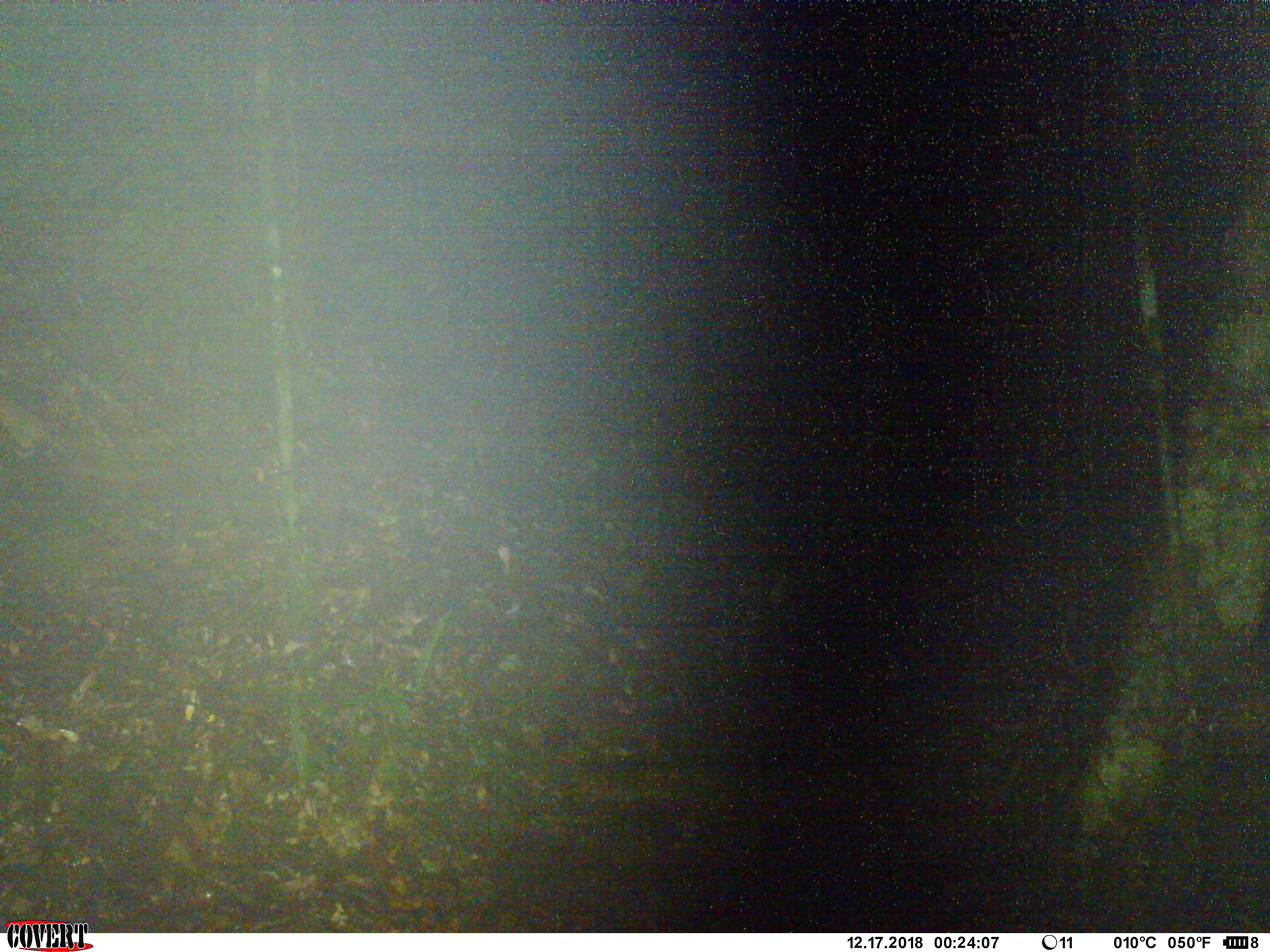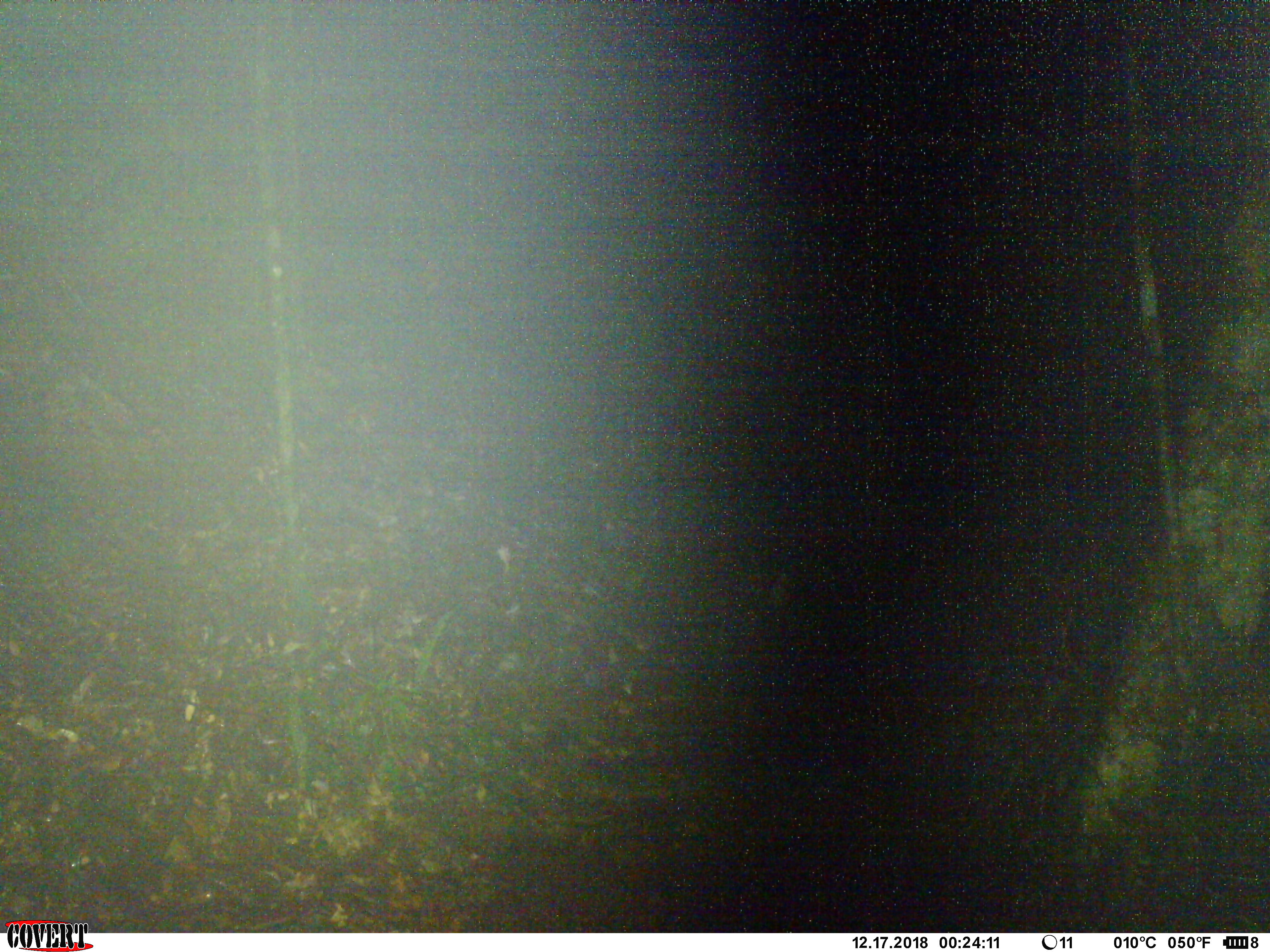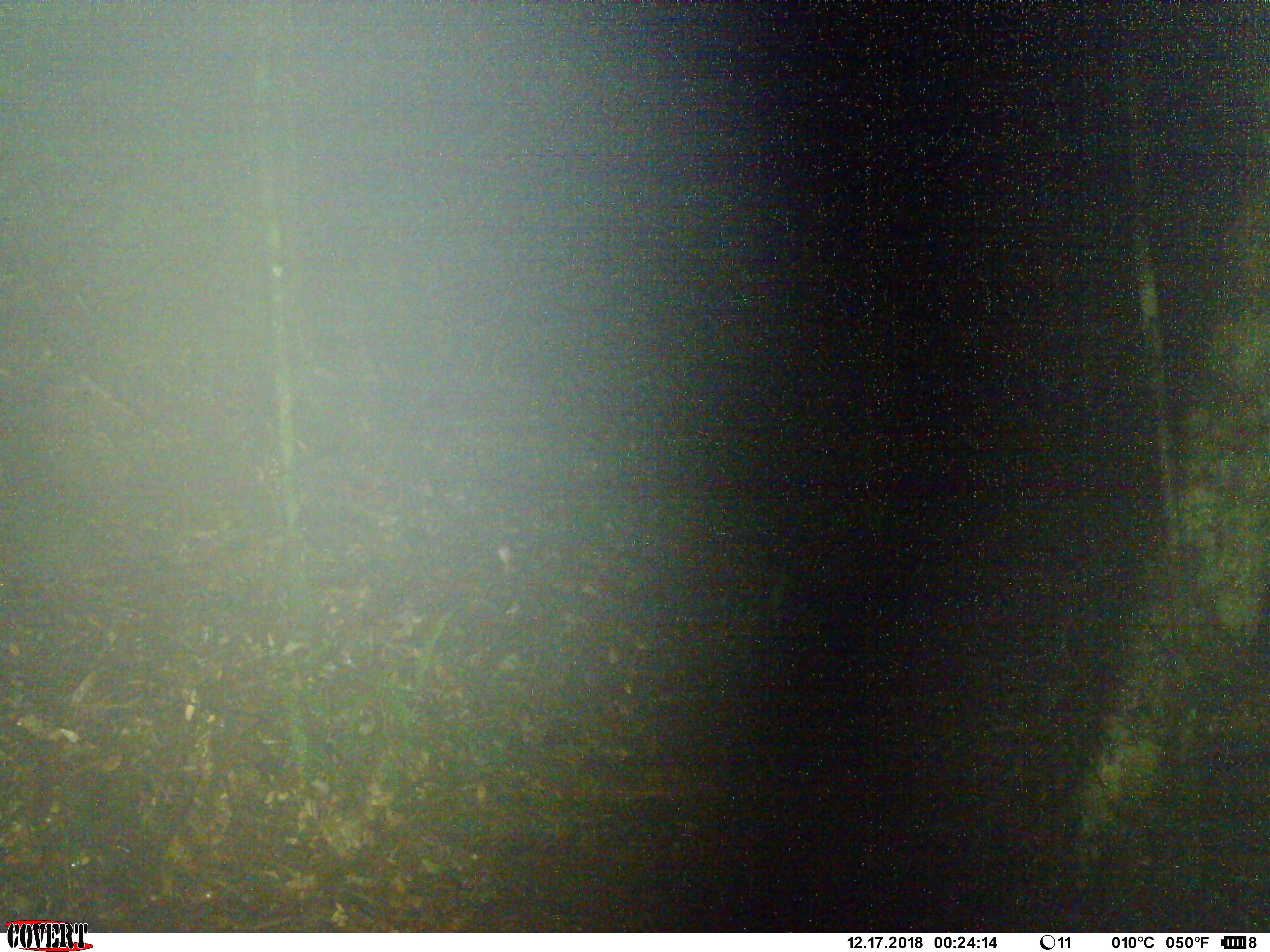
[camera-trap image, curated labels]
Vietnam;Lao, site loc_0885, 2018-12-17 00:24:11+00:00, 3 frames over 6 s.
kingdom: Animalia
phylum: Chordata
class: Mammalia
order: Rodentia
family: Muridae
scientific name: Muridae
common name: old-world mice and rats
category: unidentified murid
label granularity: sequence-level